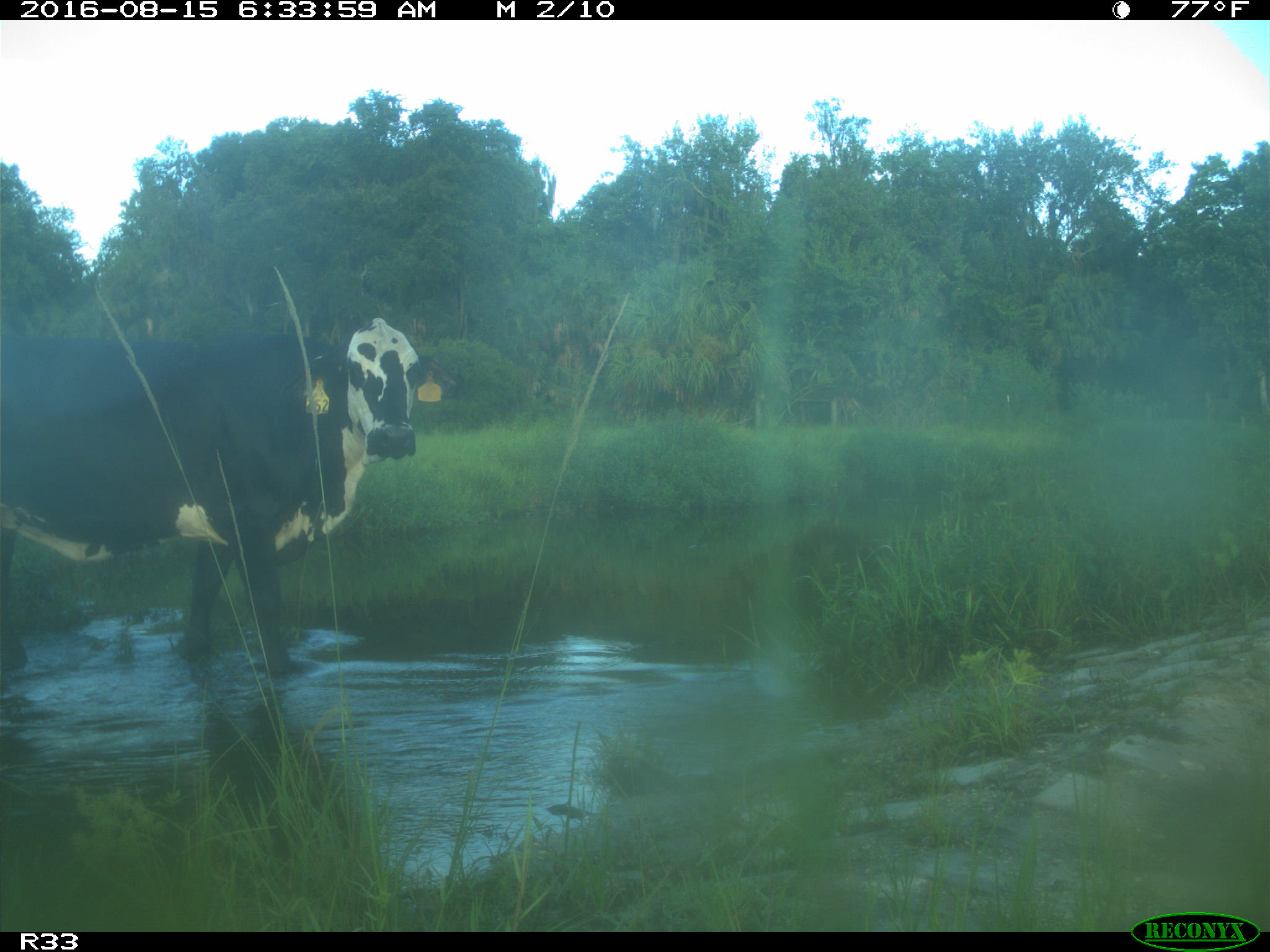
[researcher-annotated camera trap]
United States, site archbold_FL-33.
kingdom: Animalia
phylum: Chordata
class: Mammalia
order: Artiodactyla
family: Bovidae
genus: Bos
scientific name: Bos taurus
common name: domestic cow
Bos taurus (domestic cow).